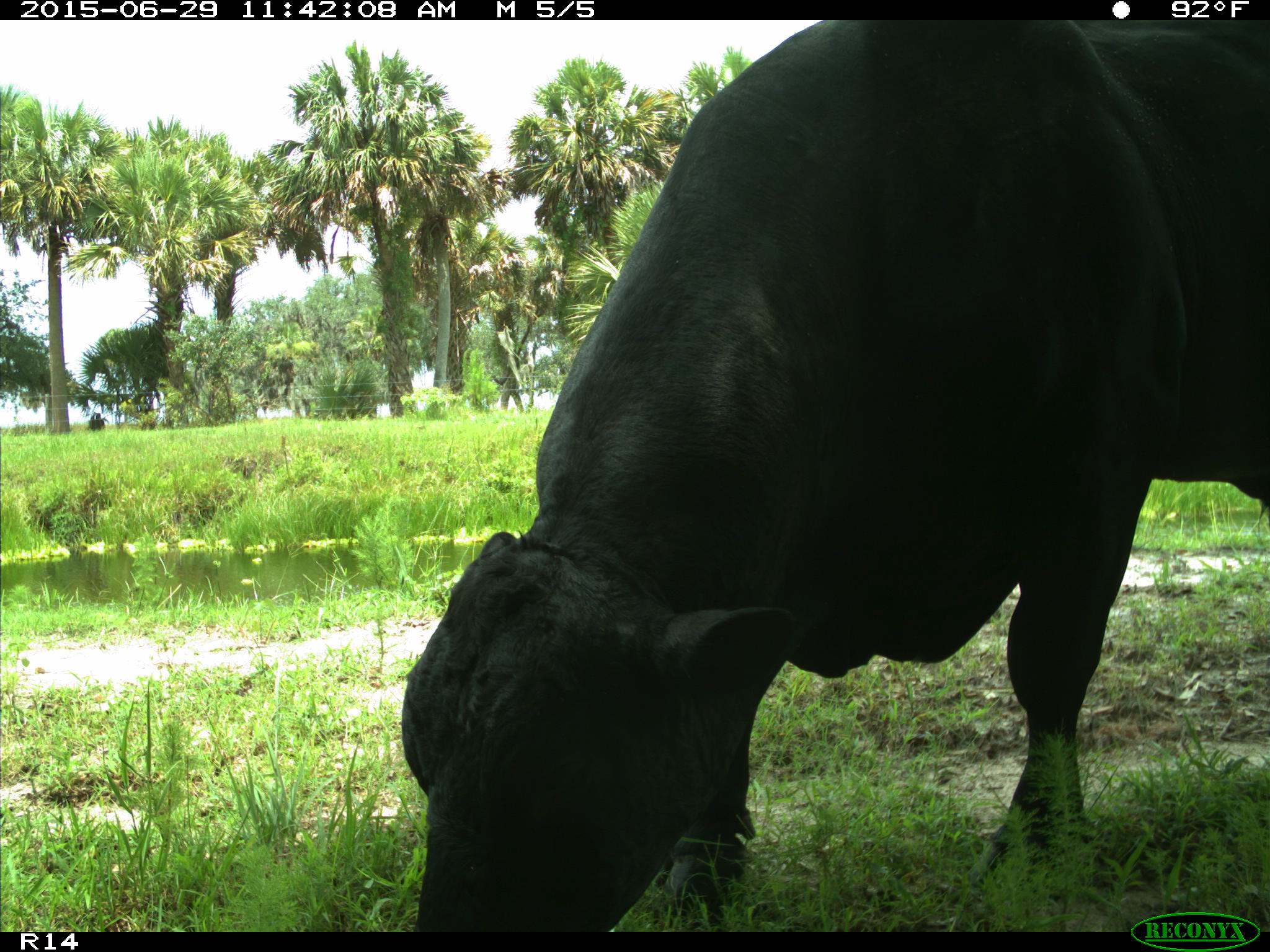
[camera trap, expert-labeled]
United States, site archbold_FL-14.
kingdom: Animalia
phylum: Chordata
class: Mammalia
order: Artiodactyla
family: Bovidae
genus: Bos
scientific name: Bos taurus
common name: domestic cow